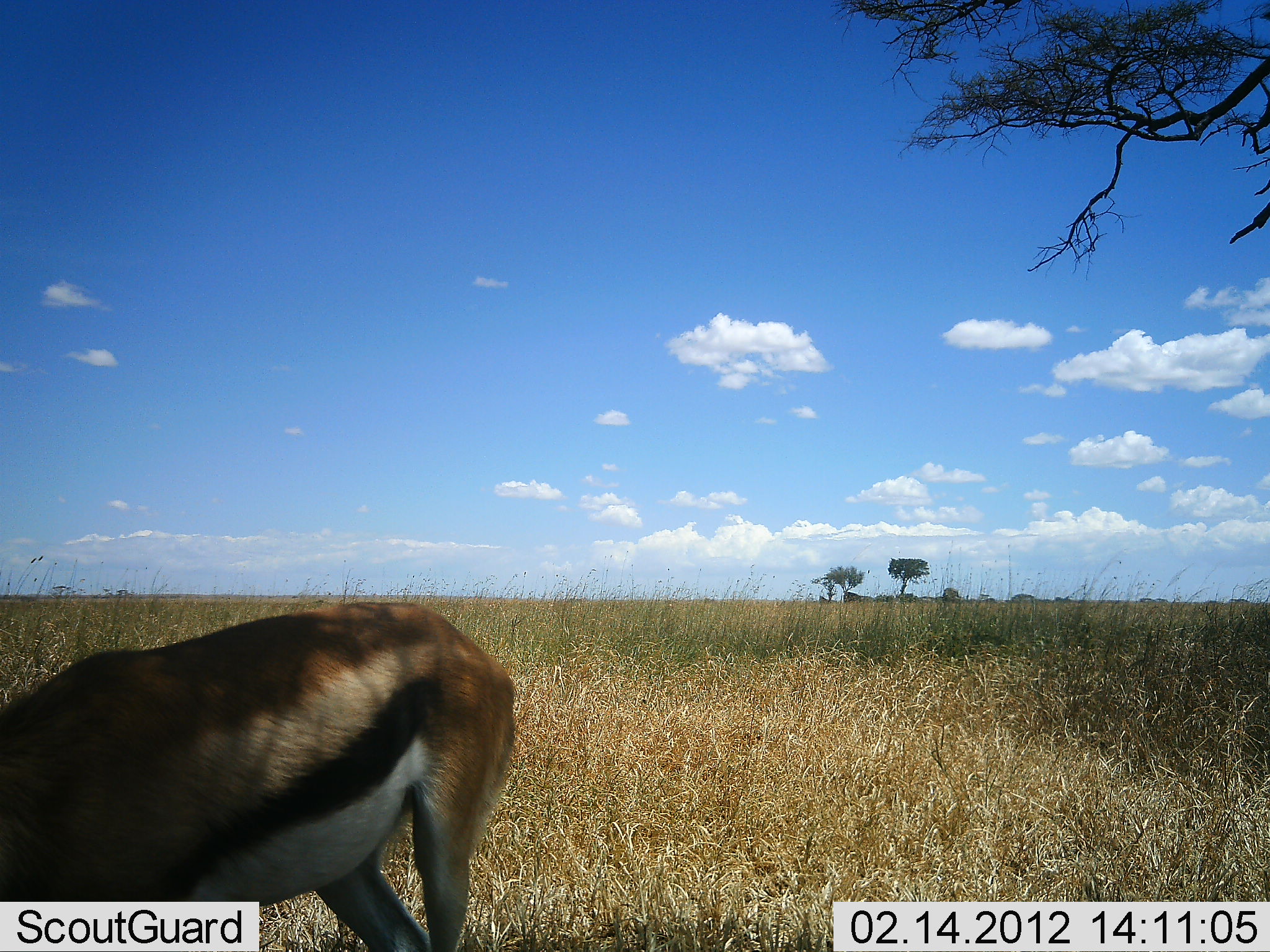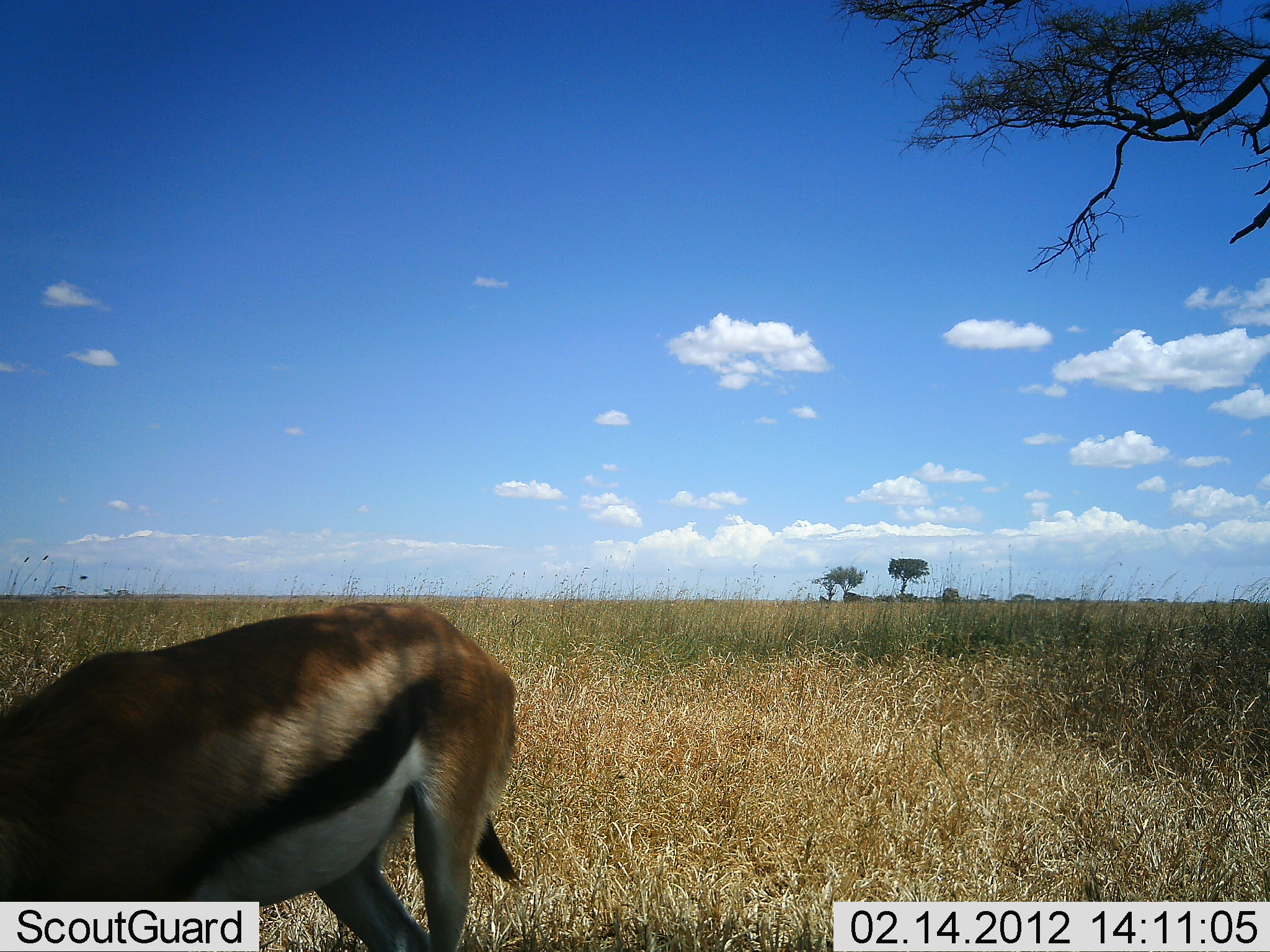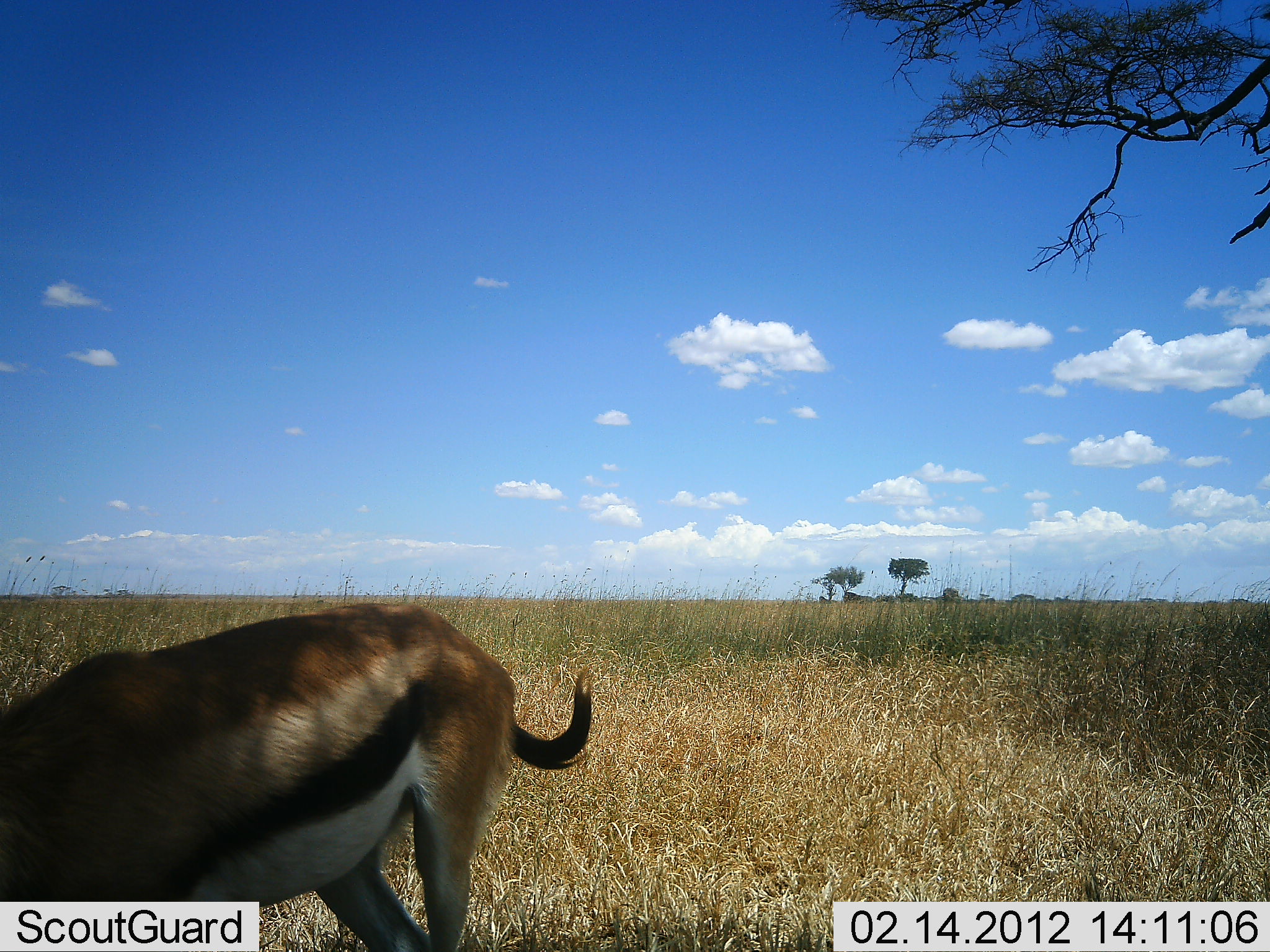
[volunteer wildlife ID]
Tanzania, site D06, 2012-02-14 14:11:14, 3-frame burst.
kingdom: Animalia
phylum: Chordata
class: Mammalia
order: Artiodactyla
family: Bovidae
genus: Eudorcas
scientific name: Eudorcas thomsonii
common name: thomson's gazelle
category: gazellethomsons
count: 1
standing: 59%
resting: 0%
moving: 0%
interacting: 0%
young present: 0%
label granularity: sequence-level